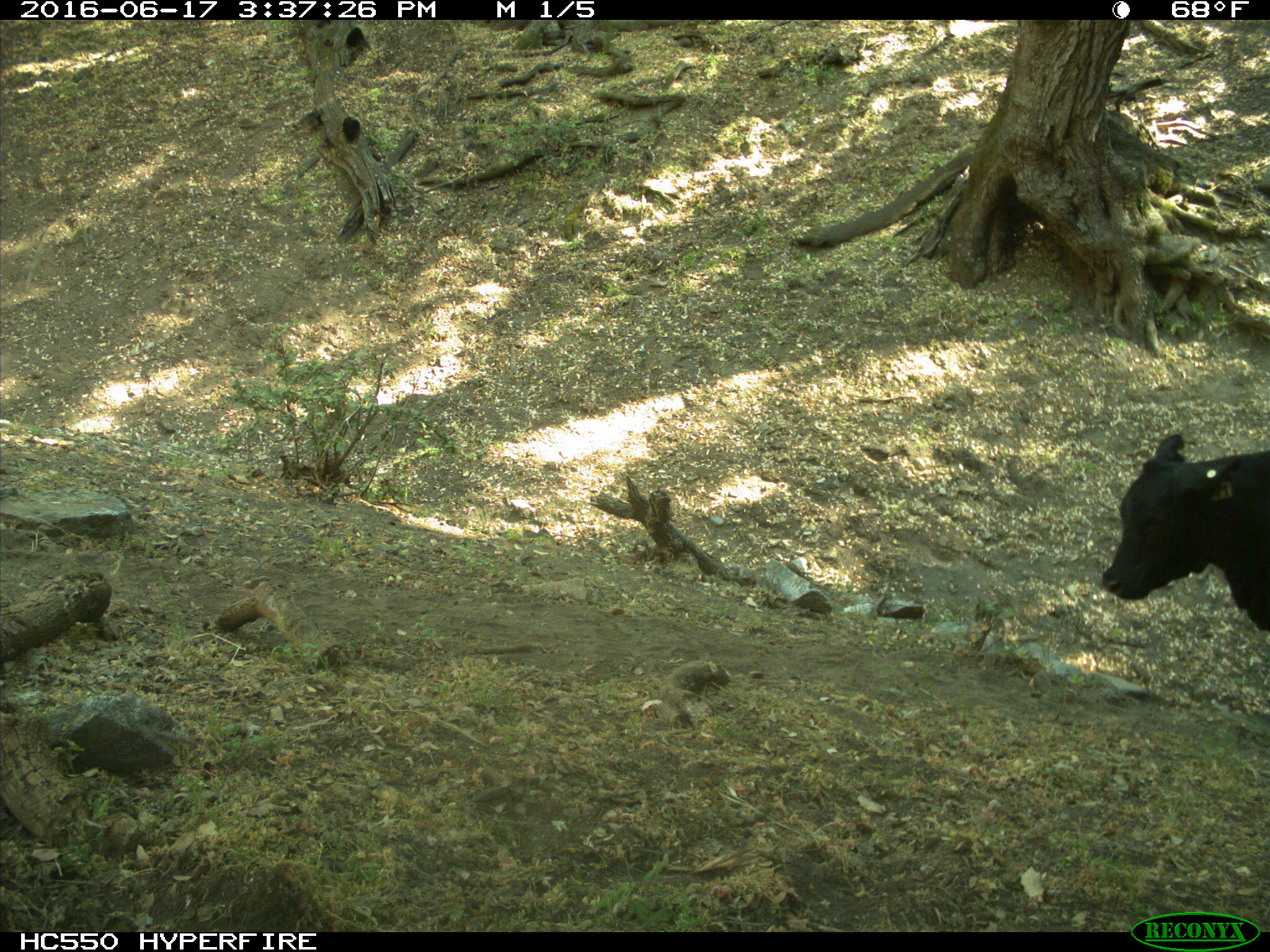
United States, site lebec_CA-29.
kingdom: Animalia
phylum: Chordata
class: Mammalia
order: Artiodactyla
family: Bovidae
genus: Bos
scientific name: Bos taurus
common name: domestic cow